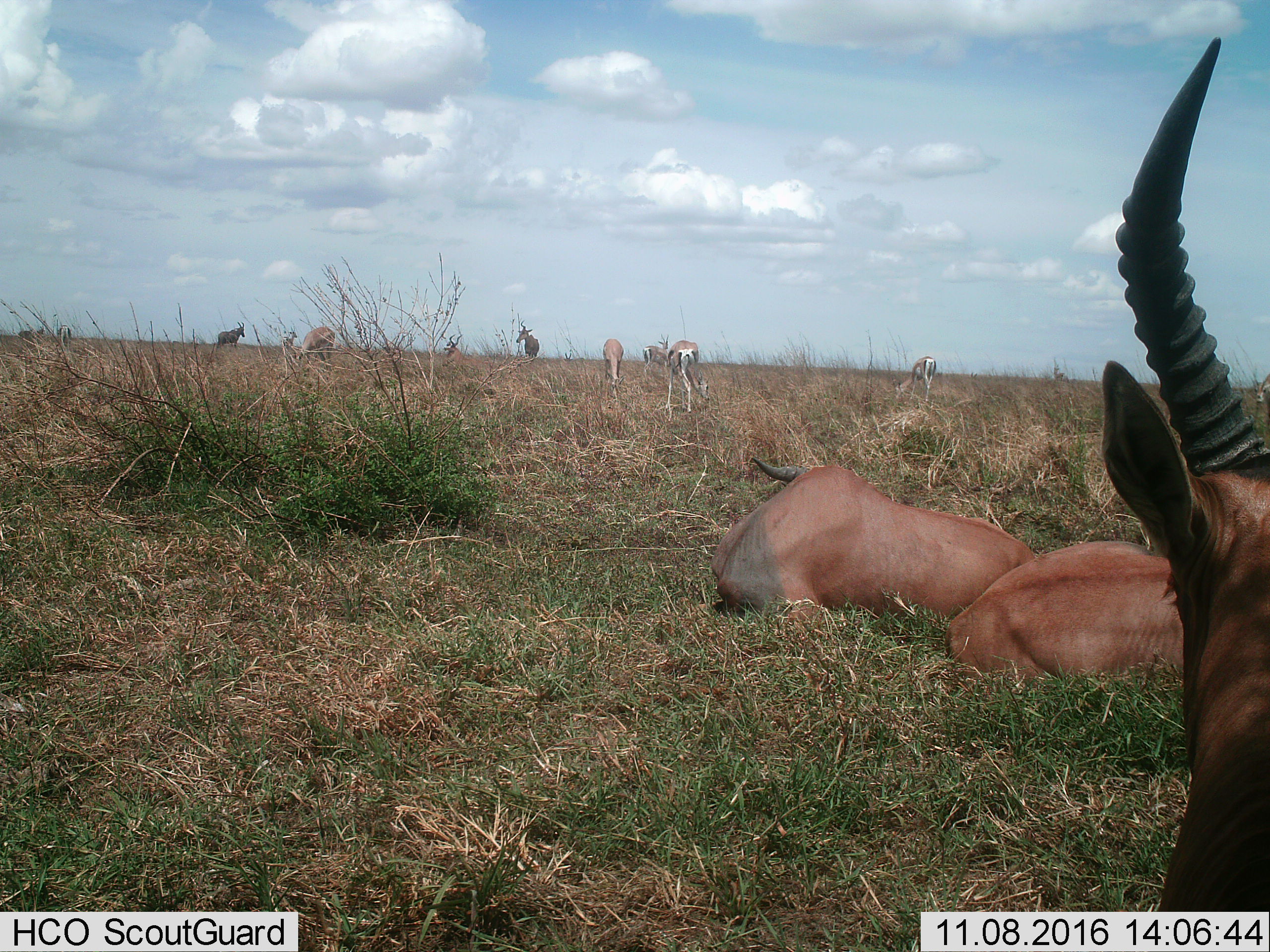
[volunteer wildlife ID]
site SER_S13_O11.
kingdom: Animalia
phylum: Chordata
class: Mammalia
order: Artiodactyla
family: Bovidae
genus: Eudorcas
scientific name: Eudorcas thomsonii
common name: thomson's gazelle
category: gazellethomsons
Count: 6.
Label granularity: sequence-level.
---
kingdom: Animalia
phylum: Chordata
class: Mammalia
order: Artiodactyla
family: Bovidae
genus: Damaliscus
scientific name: Damaliscus lunatus jimela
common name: topi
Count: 5.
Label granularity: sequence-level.